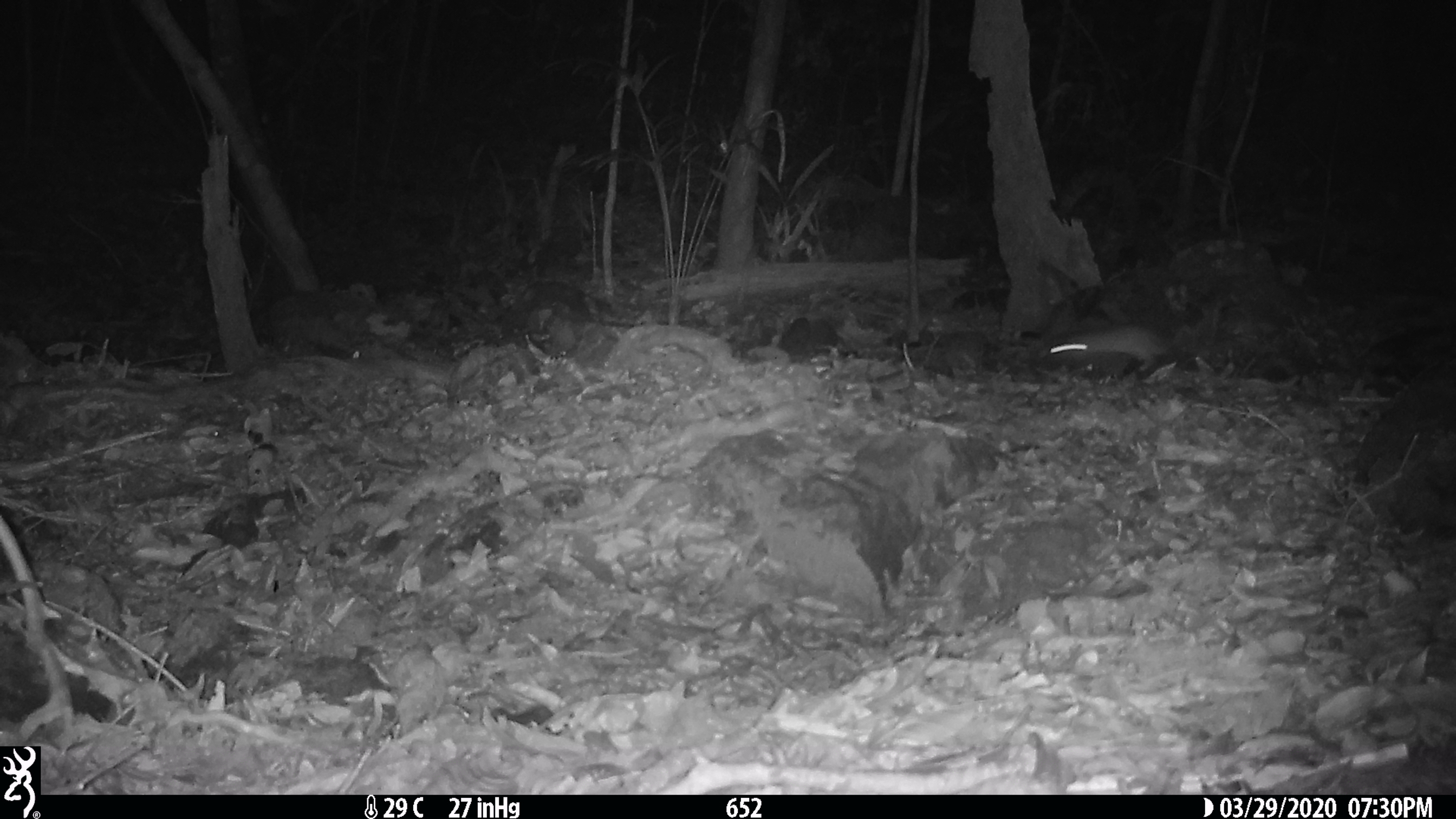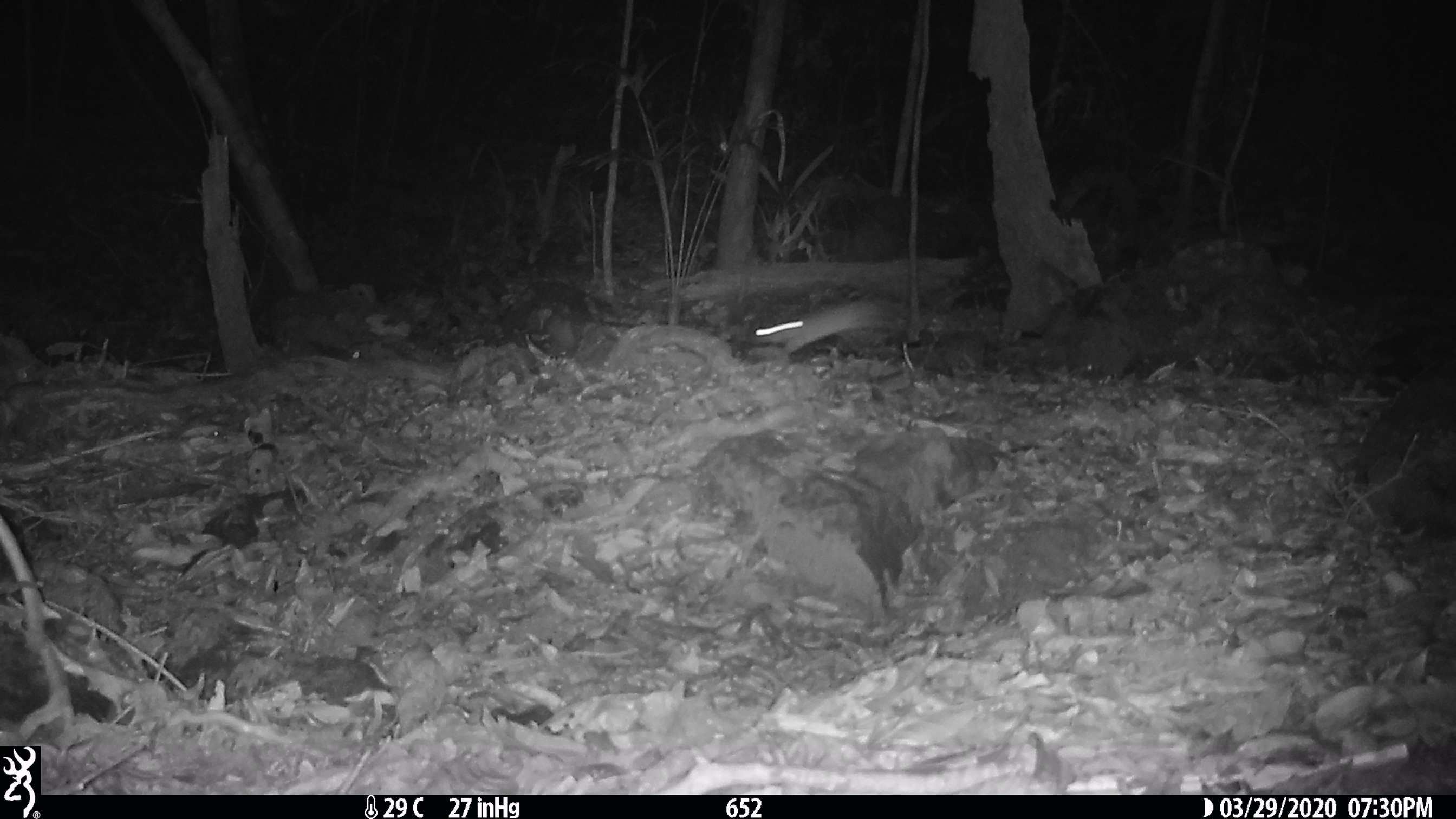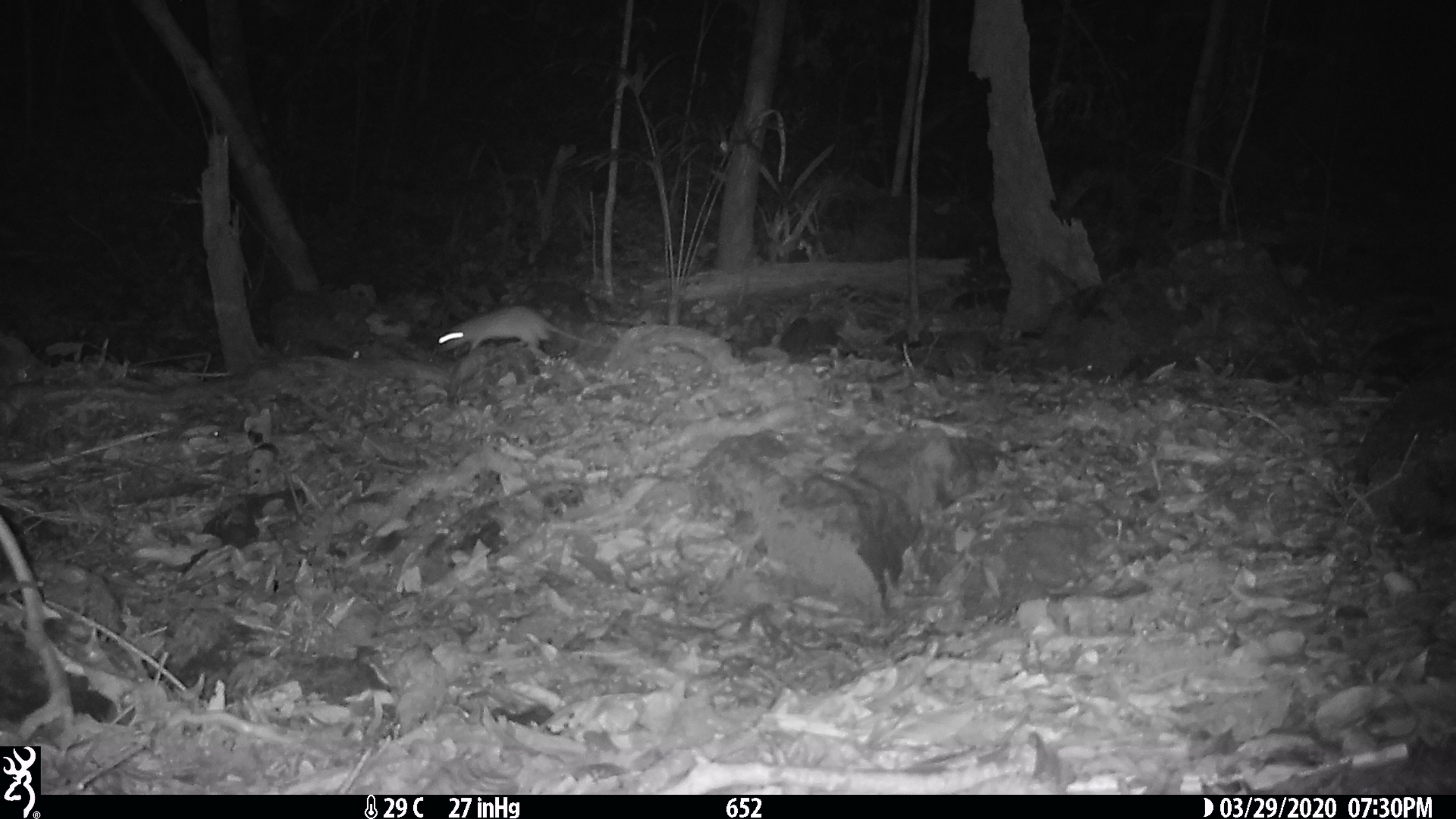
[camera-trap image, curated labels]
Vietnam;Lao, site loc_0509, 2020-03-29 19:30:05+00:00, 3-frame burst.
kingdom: Animalia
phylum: Chordata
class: Mammalia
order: Rodentia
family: Muridae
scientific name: Muridae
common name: old-world mice and rats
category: unidentified murid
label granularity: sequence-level